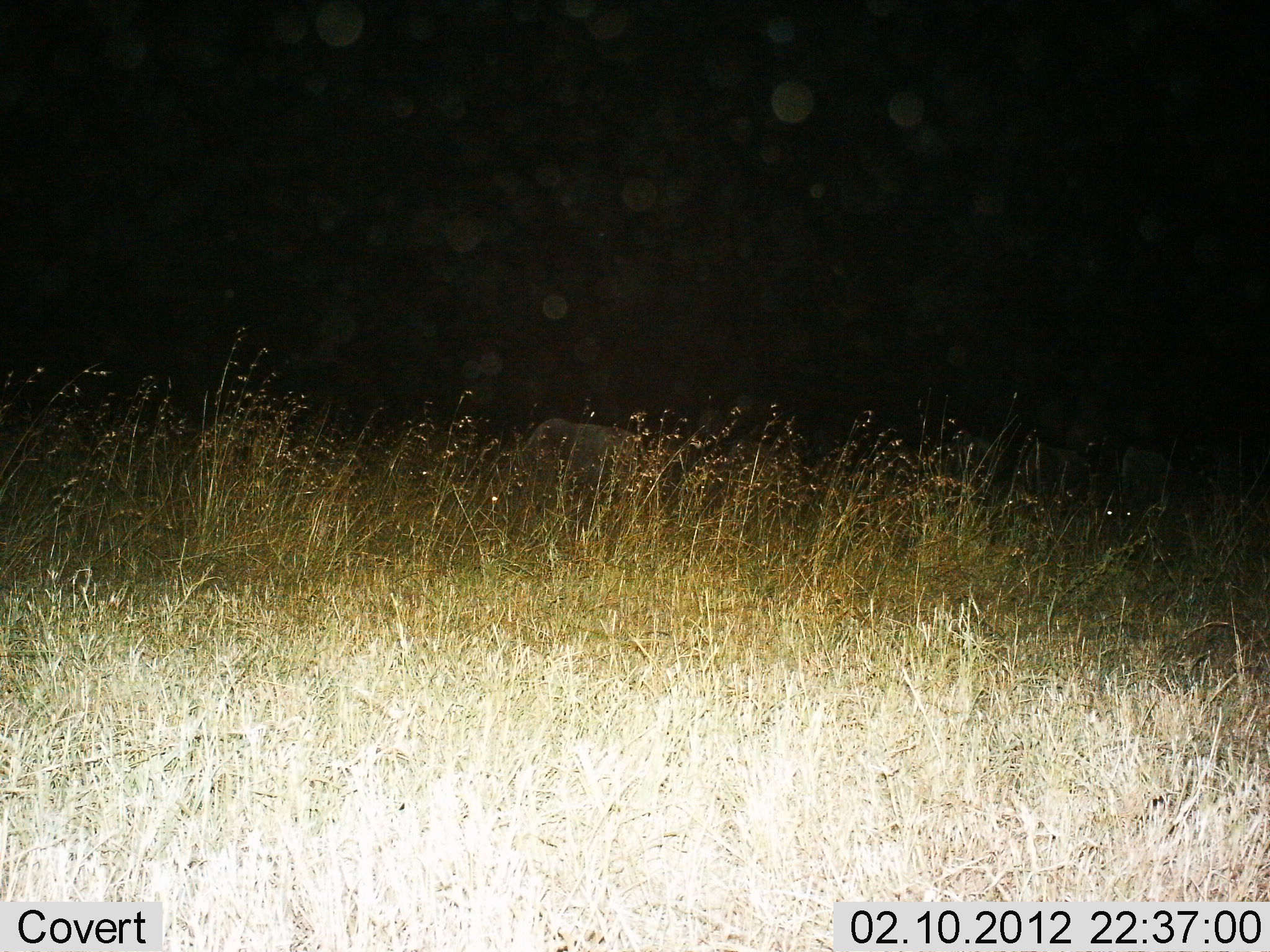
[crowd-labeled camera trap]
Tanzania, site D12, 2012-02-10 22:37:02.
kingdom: Animalia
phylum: Chordata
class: Mammalia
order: Artiodactyla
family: Bovidae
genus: Connochaetes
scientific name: Connochaetes taurinus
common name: blue wildebeest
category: wildebeest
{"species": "wildebeest (blue wildebeest) (Connochaetes taurinus)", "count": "2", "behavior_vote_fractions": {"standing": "22%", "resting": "0%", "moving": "0%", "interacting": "0%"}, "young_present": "0%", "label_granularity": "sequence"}